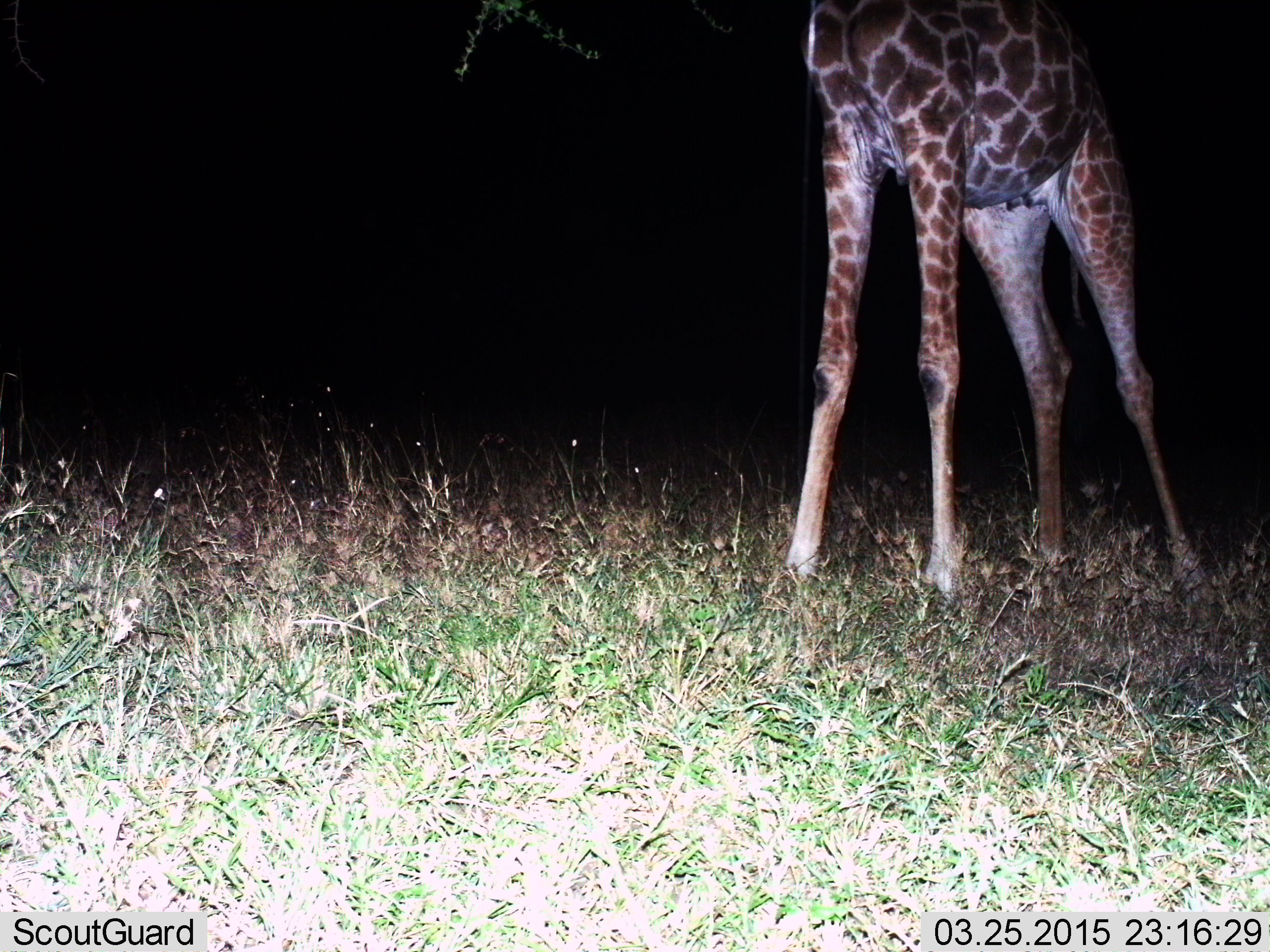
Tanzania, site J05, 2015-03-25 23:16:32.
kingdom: Animalia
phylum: Chordata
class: Mammalia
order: Artiodactyla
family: Giraffidae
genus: Giraffa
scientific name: Giraffa camelopardalis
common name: giraffe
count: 1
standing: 70%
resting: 0%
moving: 10%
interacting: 0%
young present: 0%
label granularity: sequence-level